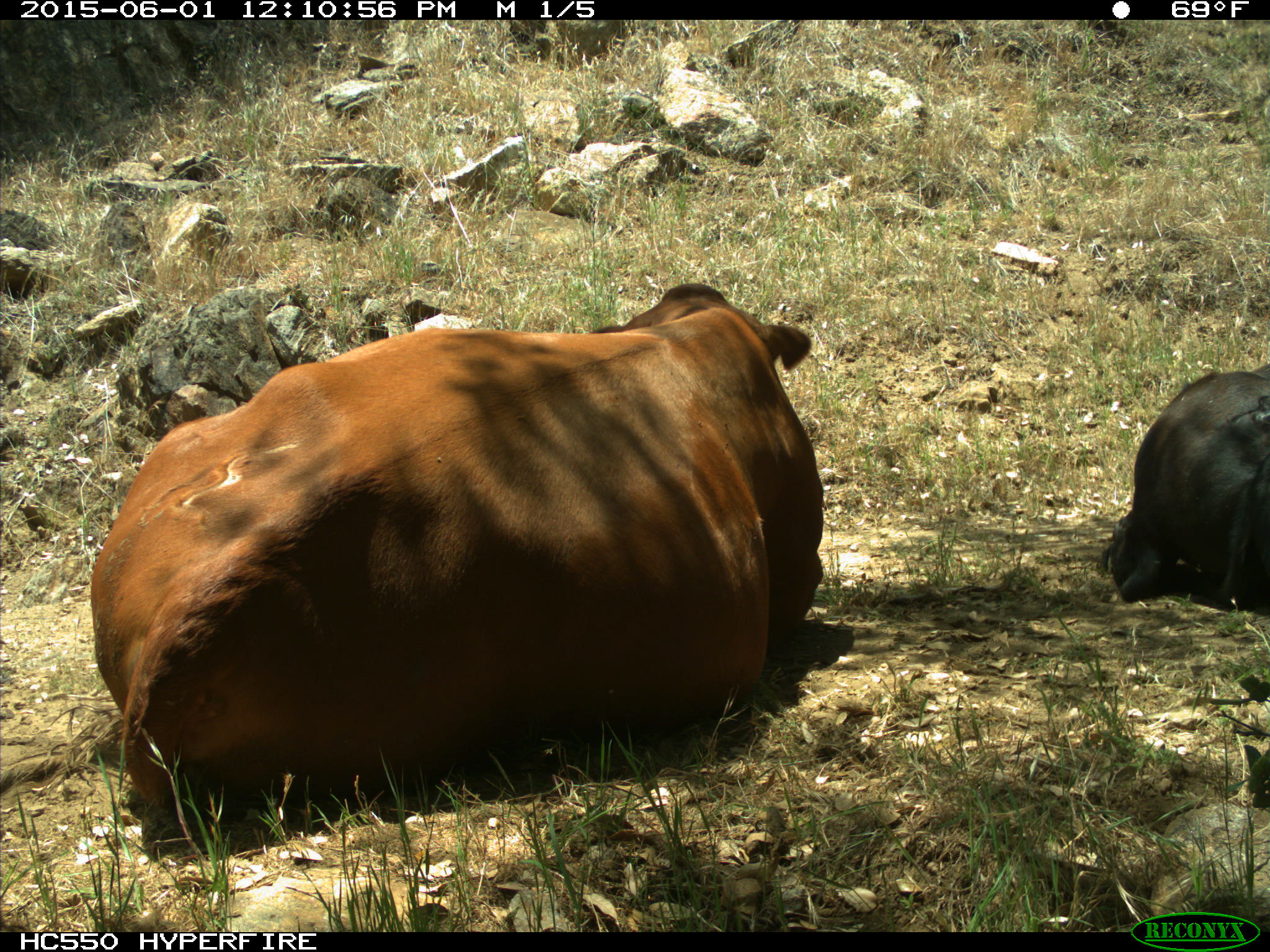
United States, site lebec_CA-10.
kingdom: Animalia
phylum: Chordata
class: Mammalia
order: Artiodactyla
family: Bovidae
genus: Bos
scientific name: Bos taurus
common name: domestic cow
Bos taurus (domestic cow).